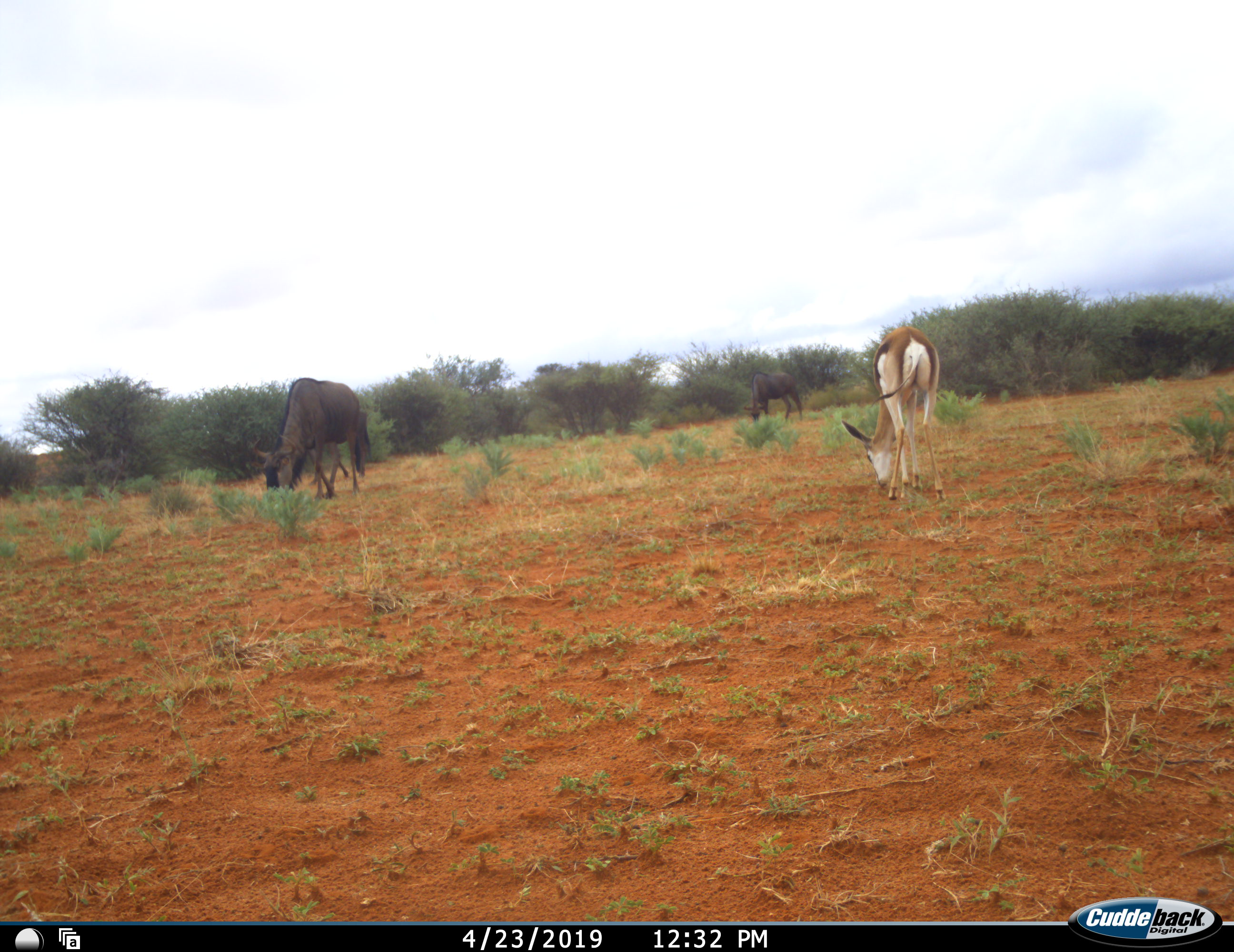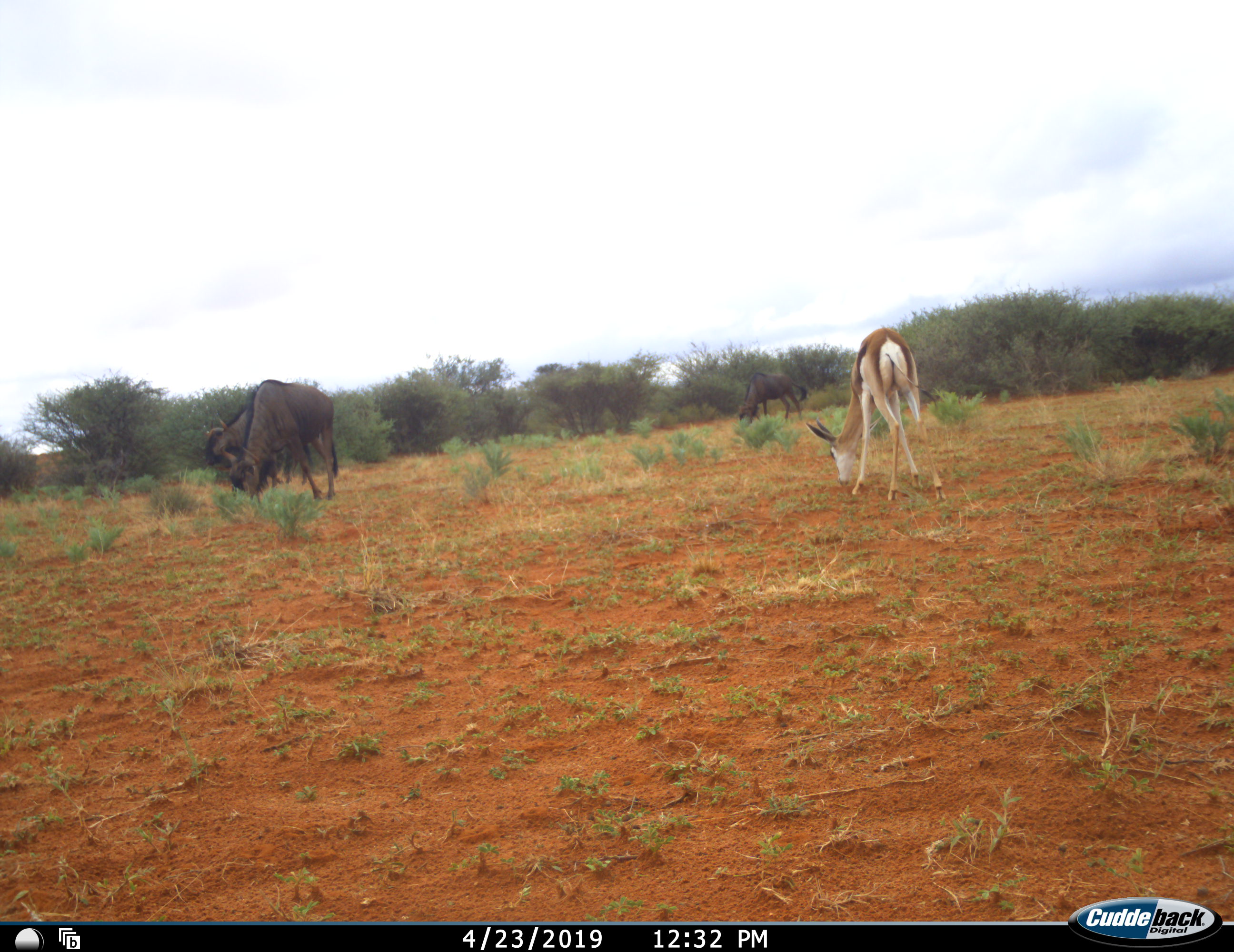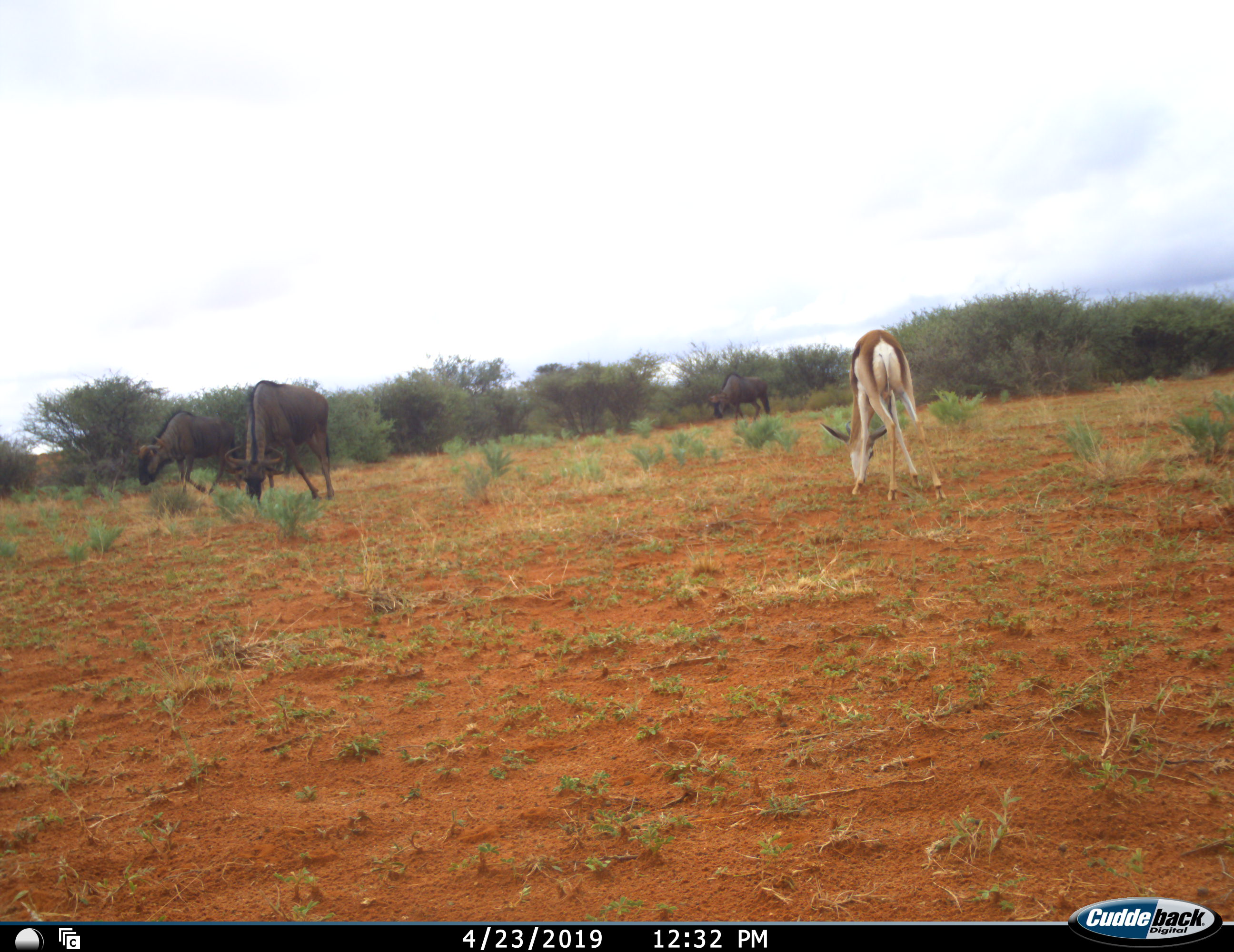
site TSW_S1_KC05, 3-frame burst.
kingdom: Animalia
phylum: Chordata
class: Mammalia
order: Artiodactyla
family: Bovidae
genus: Antidorcas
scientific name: Antidorcas marsupialis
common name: springbok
Springbok (Antidorcas marsupialis), count 1. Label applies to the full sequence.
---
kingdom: Animalia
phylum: Chordata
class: Mammalia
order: Artiodactyla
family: Bovidae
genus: Connochaetes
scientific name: Connochaetes taurinus taurinus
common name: blue wildebeest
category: wildebeestblue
Wildebeestblue (blue wildebeest) (Connochaetes taurinus taurinus), count 3. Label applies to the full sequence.